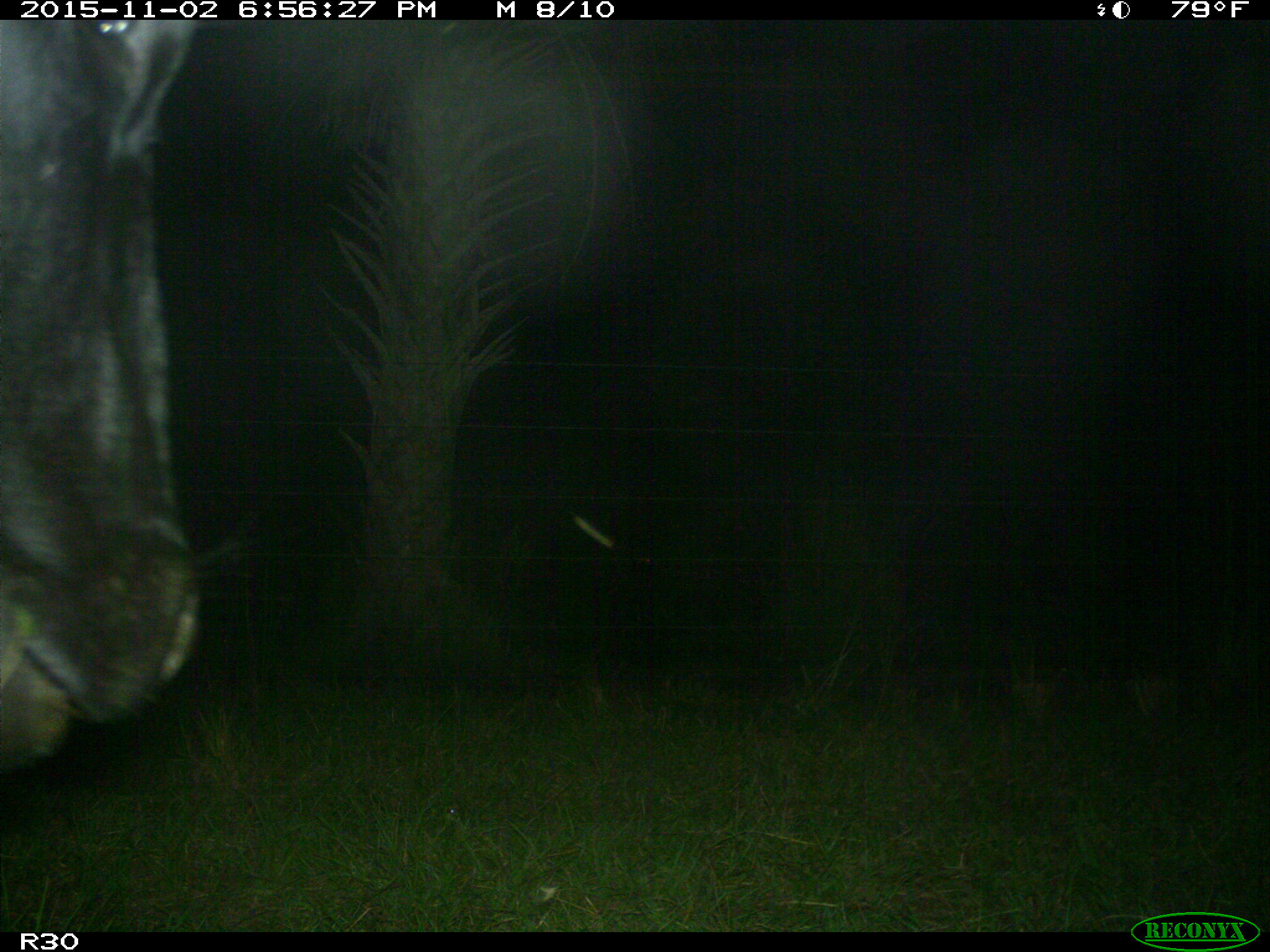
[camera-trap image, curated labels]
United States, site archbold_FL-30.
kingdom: Animalia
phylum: Chordata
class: Mammalia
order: Artiodactyla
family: Bovidae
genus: Bos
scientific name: Bos taurus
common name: domestic cow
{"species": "Bos taurus (domestic cow)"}